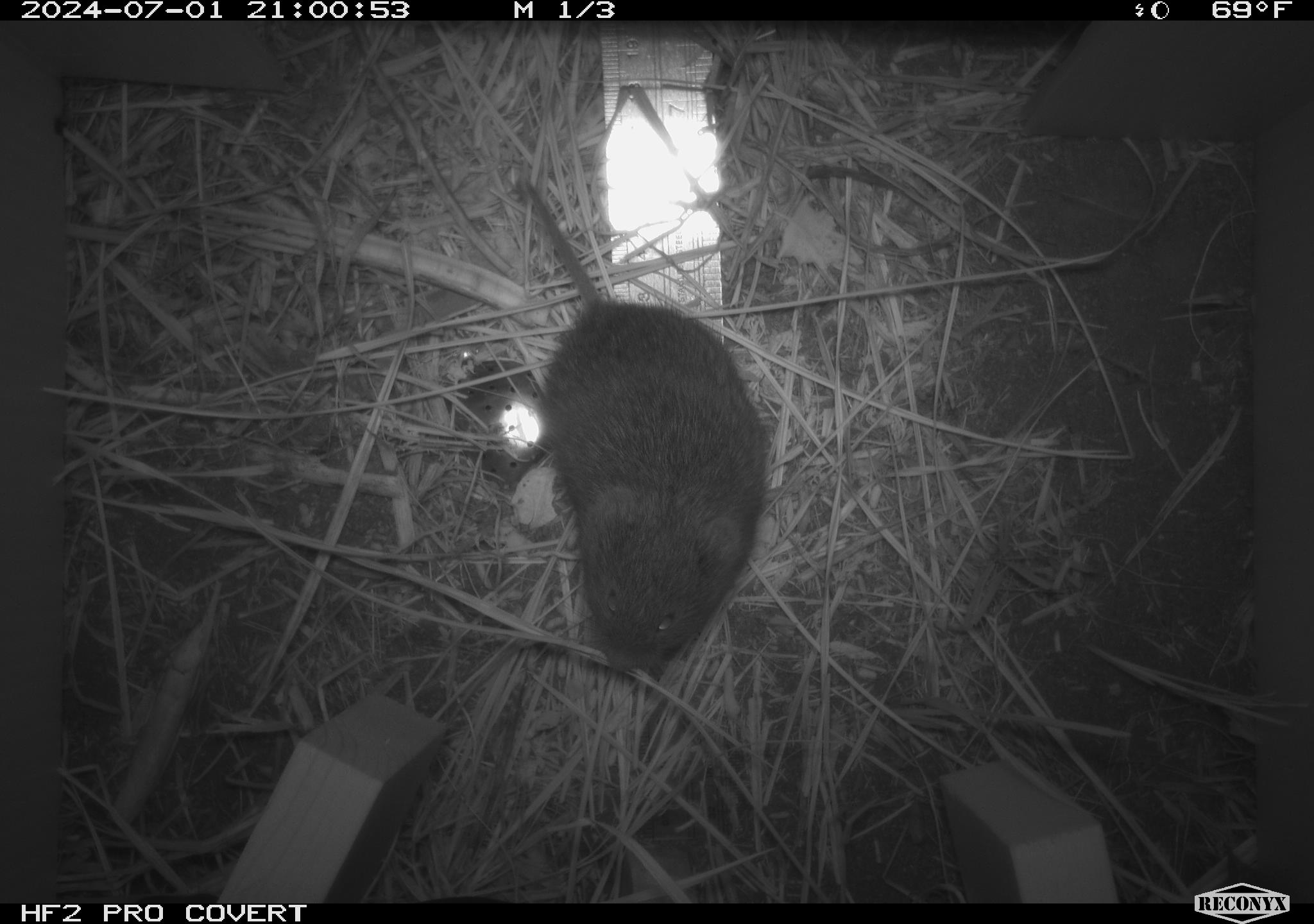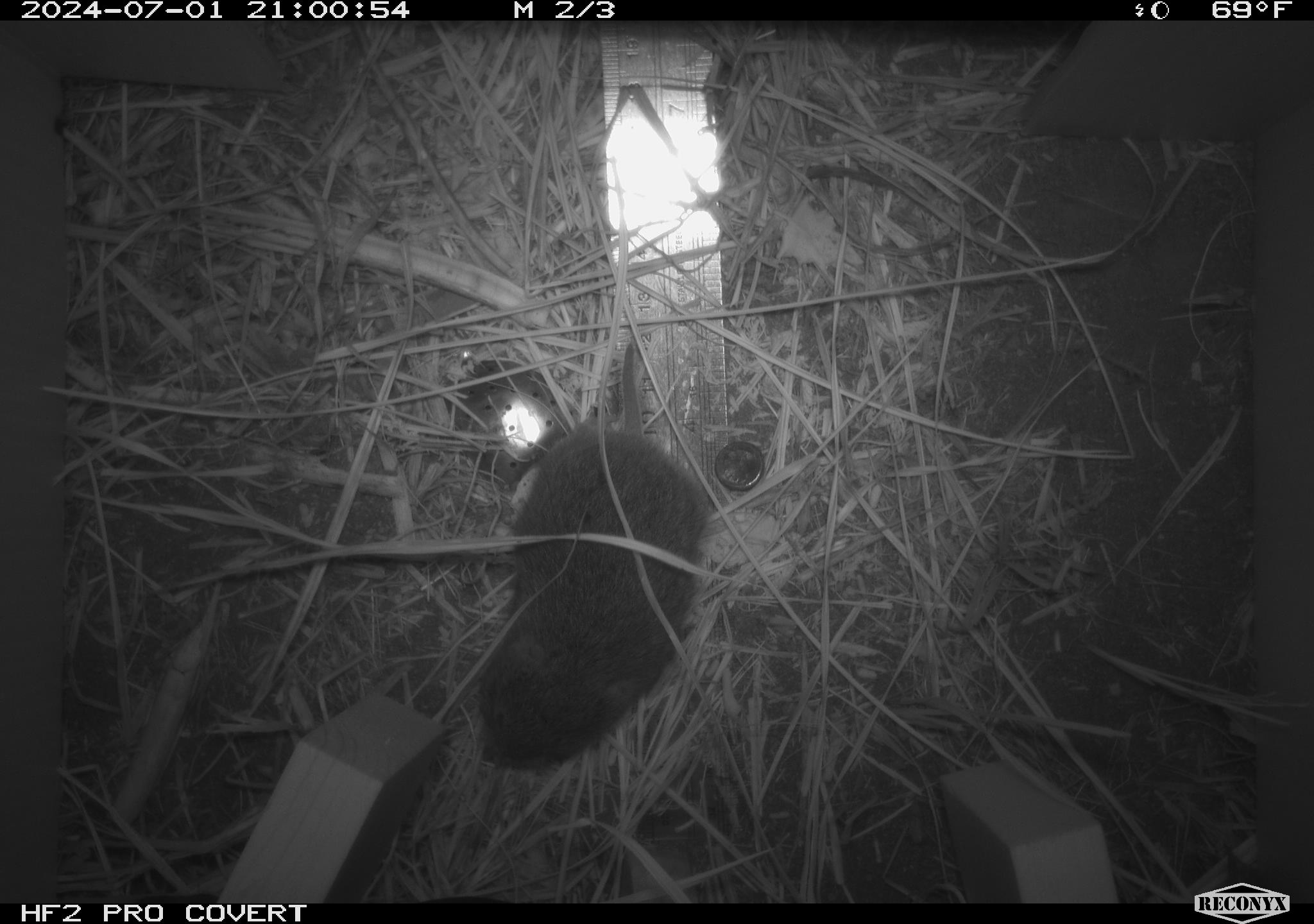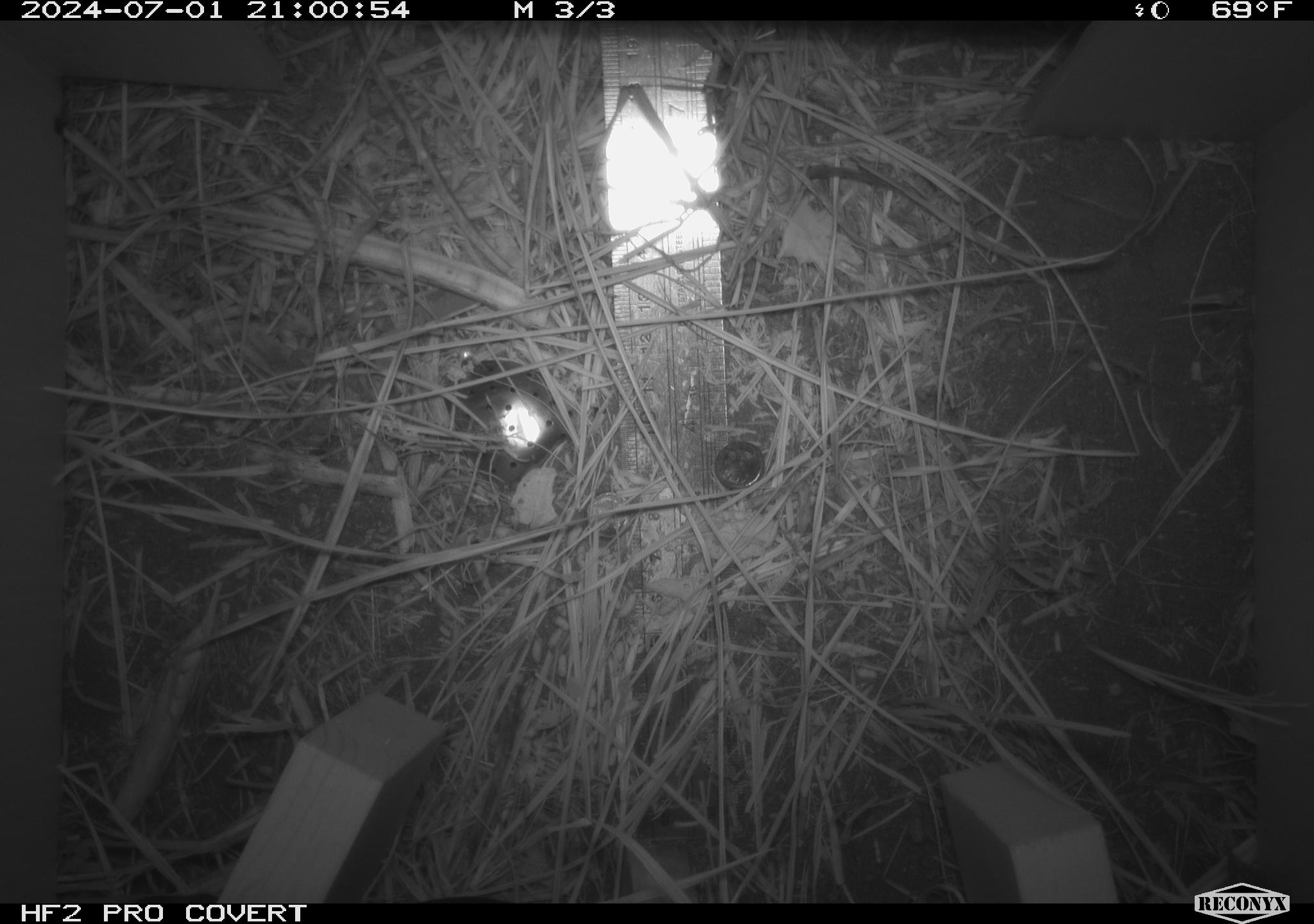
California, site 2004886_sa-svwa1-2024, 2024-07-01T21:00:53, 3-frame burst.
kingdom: Animalia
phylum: Chordata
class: Mammalia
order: Rodentia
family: Cricetidae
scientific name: Arvicolinae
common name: voles, lemmings, and muskrats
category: arvicolinae subfamily